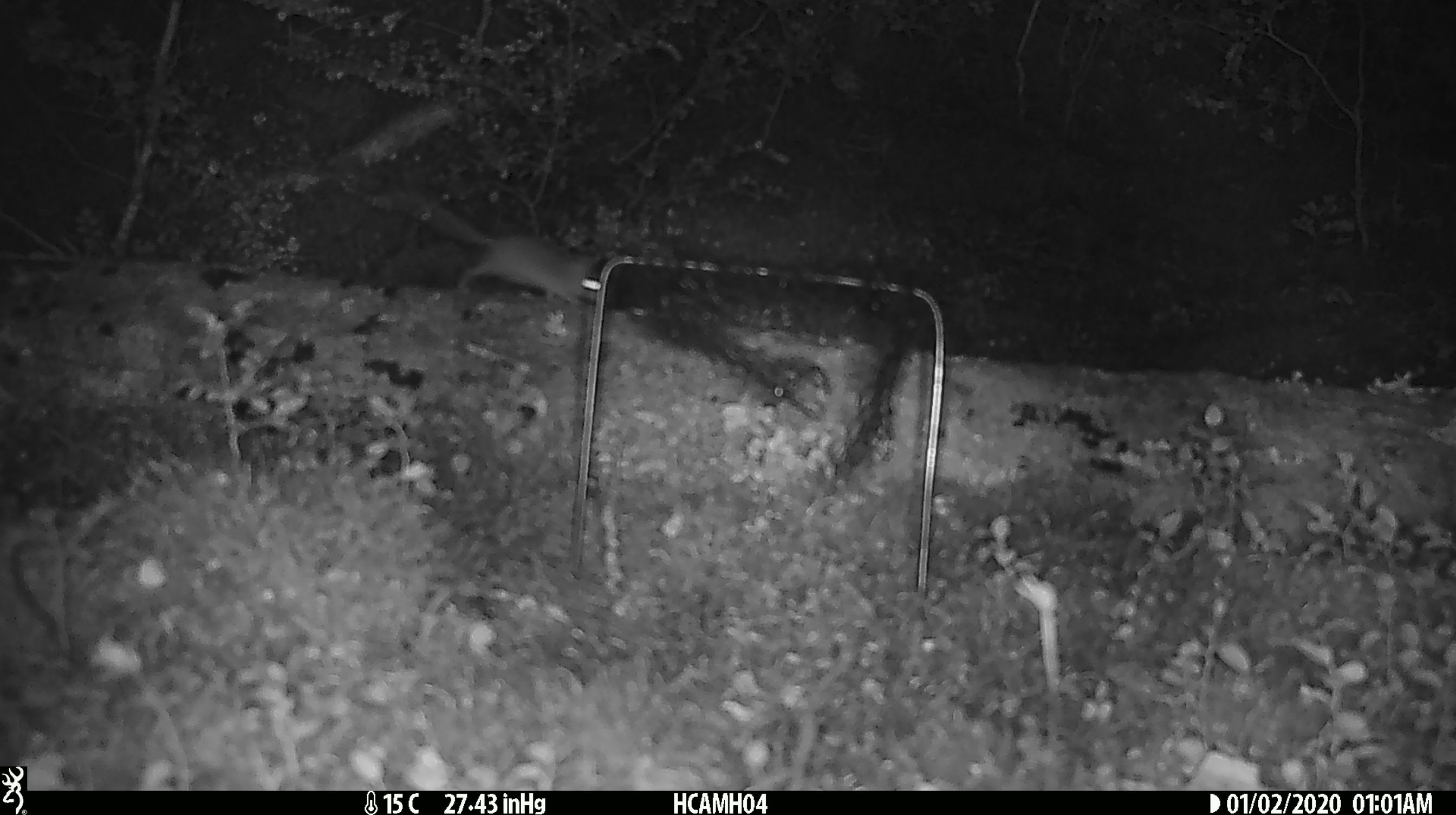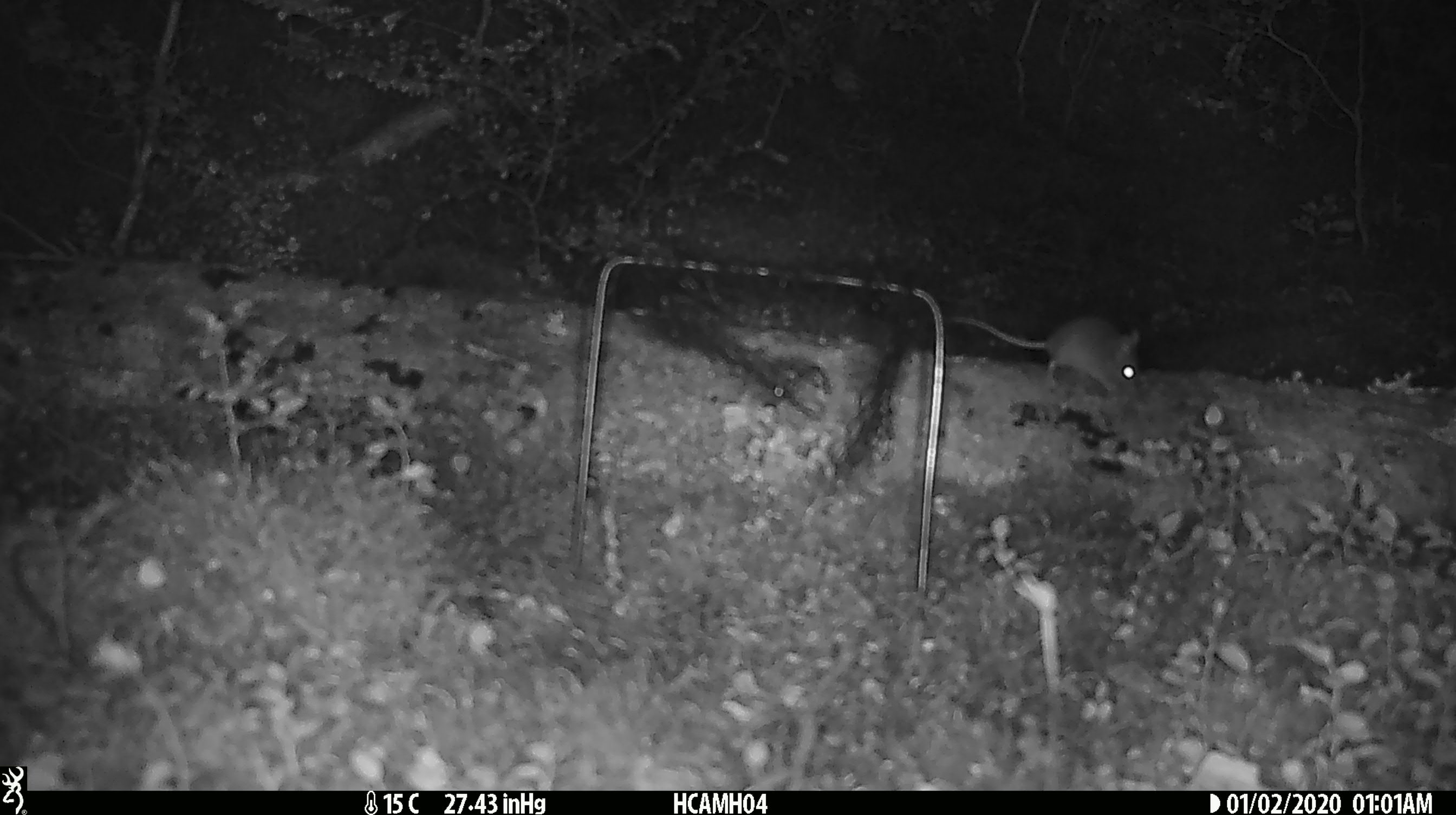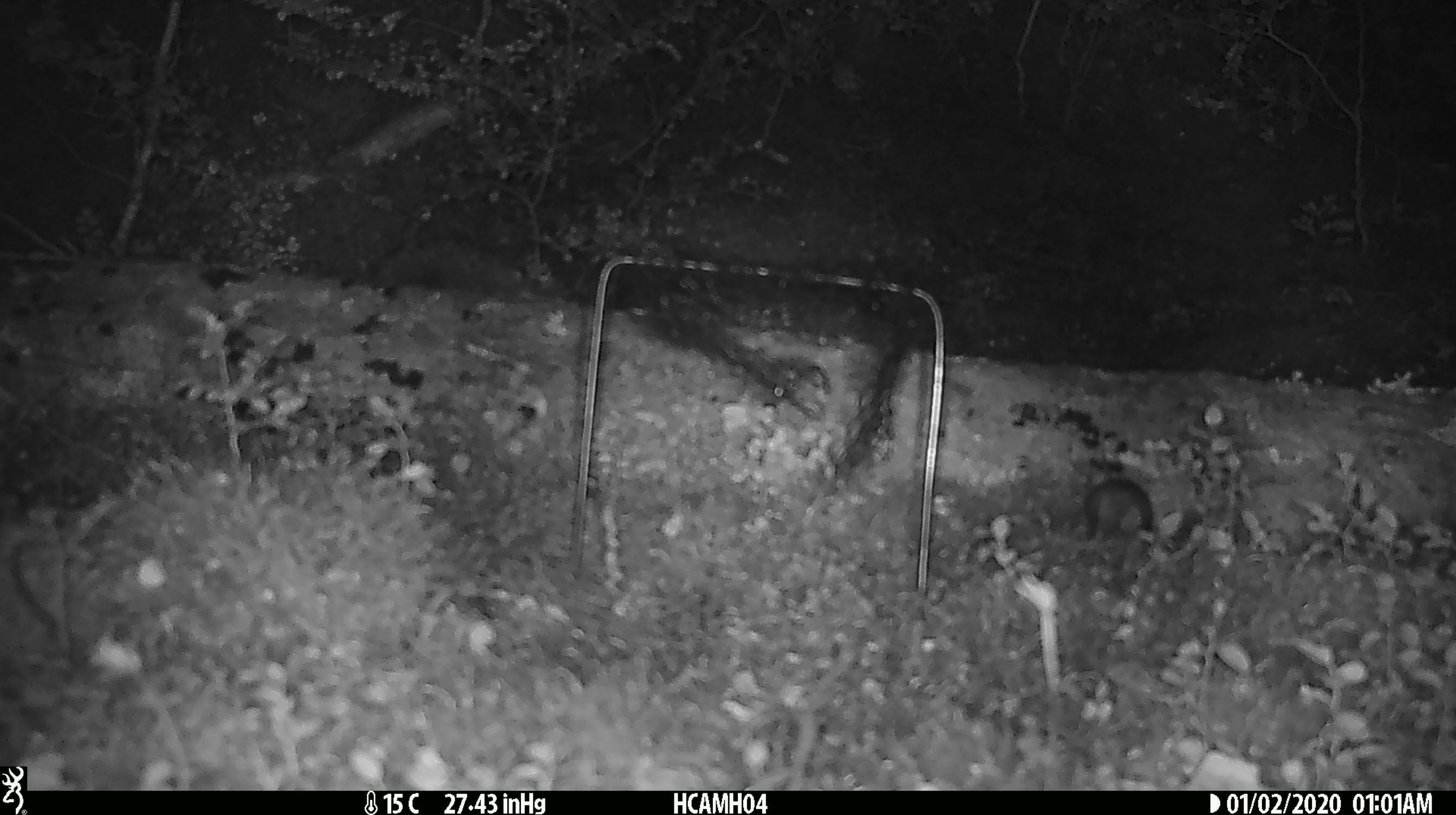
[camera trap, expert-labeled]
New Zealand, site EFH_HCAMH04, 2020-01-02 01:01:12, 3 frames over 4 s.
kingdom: Animalia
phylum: Chordata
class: Mammalia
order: Rodentia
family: Muridae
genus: Mus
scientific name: Mus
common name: mouse